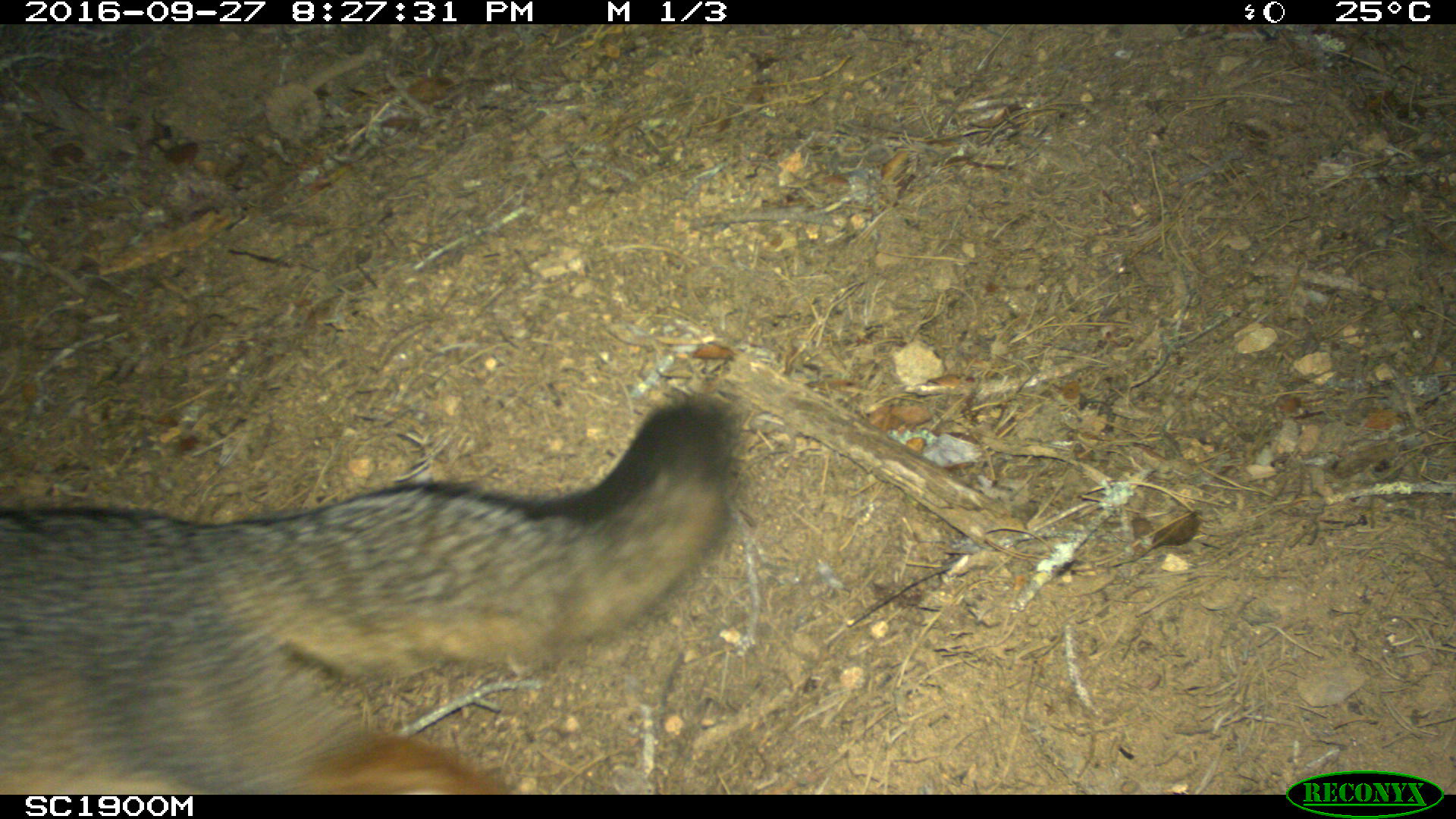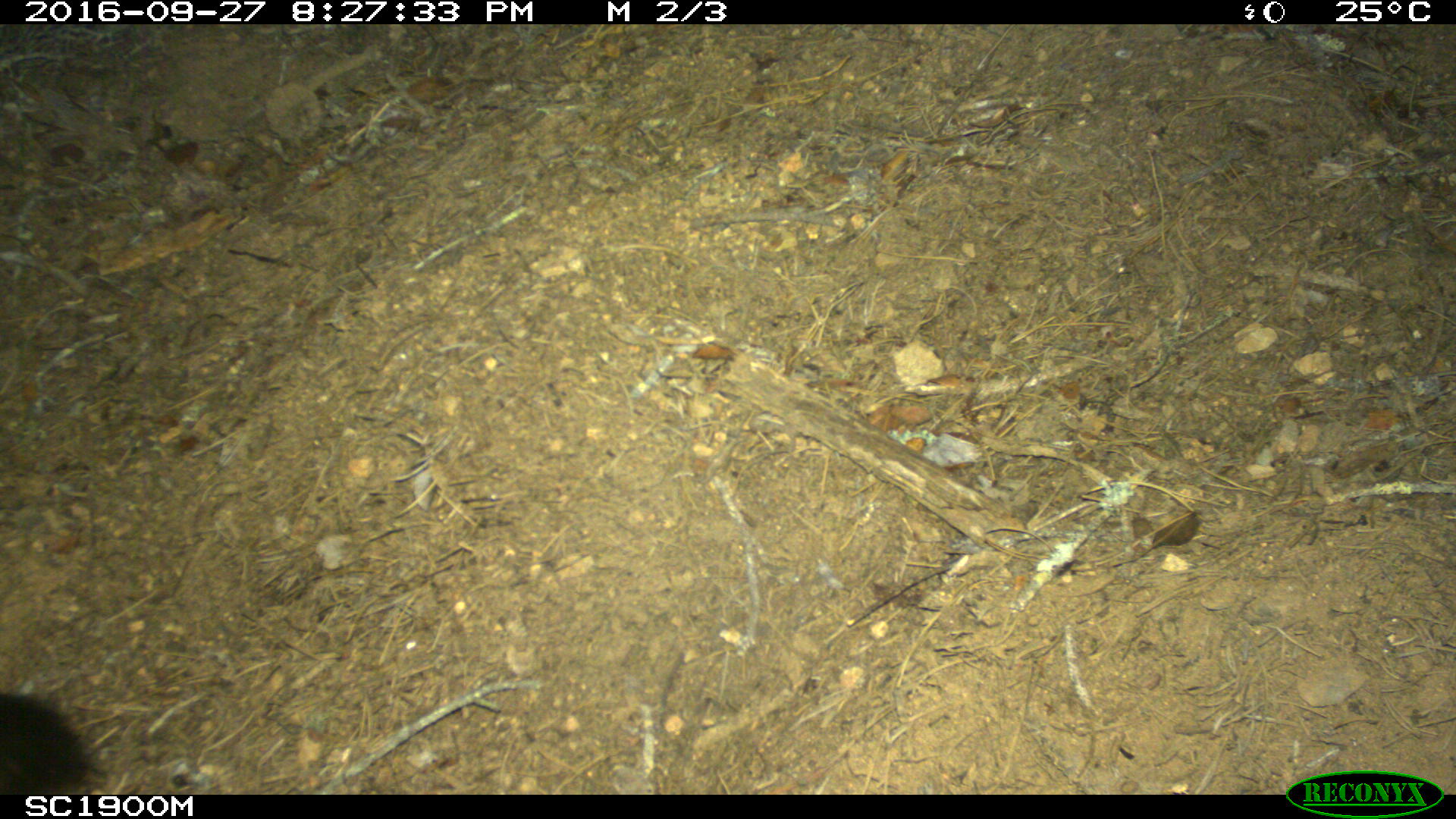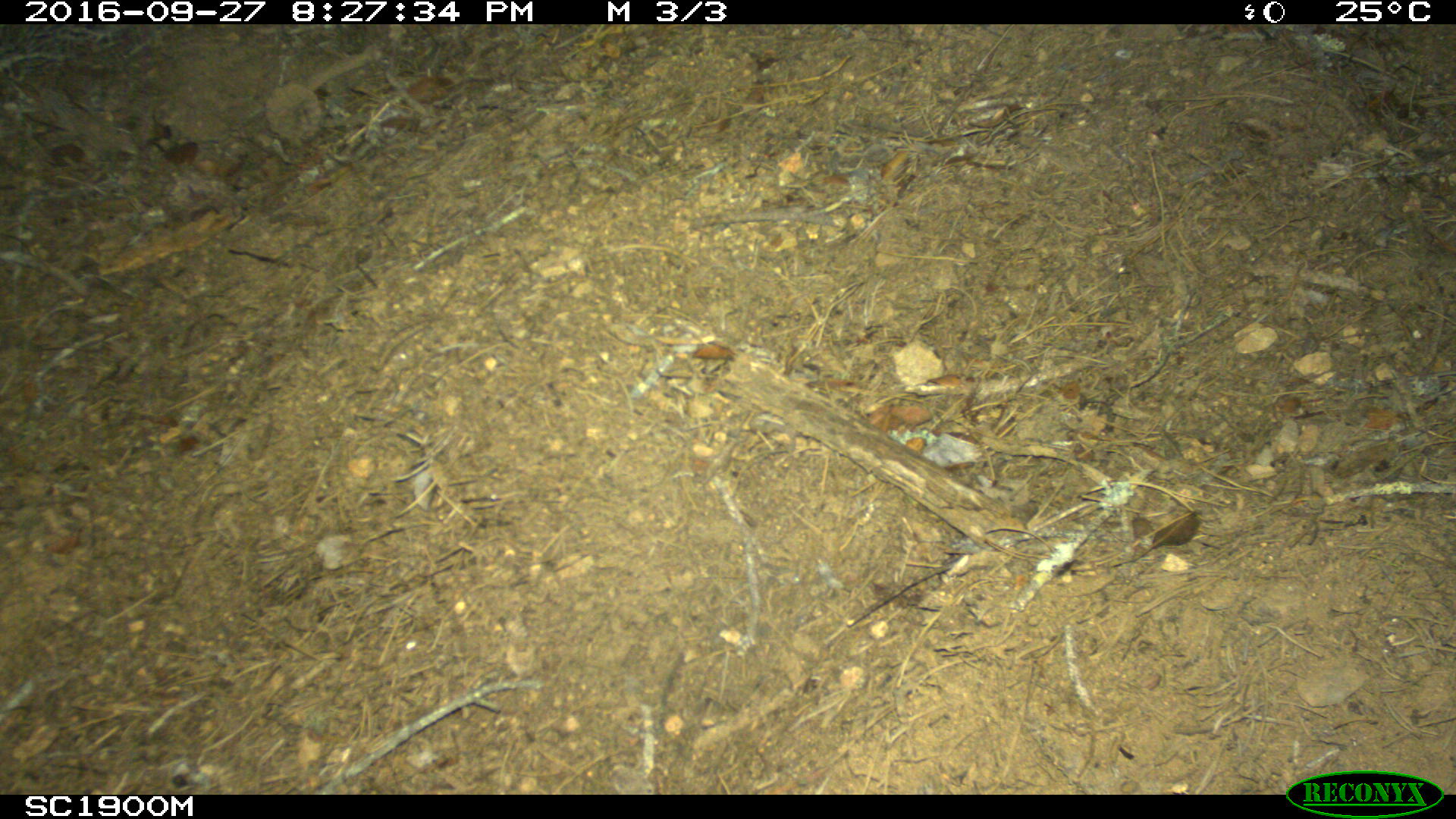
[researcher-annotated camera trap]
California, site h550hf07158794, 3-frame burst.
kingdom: Animalia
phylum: Chordata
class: Mammalia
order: Carnivora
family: Canidae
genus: Urocyon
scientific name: Urocyon littoralis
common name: island fox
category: fox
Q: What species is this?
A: Fox (island fox) (Urocyon littoralis).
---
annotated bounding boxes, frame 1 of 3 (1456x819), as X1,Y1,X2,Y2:
fox: 0,393,748,794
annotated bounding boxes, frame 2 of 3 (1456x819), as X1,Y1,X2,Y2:
fox: 0,690,106,791